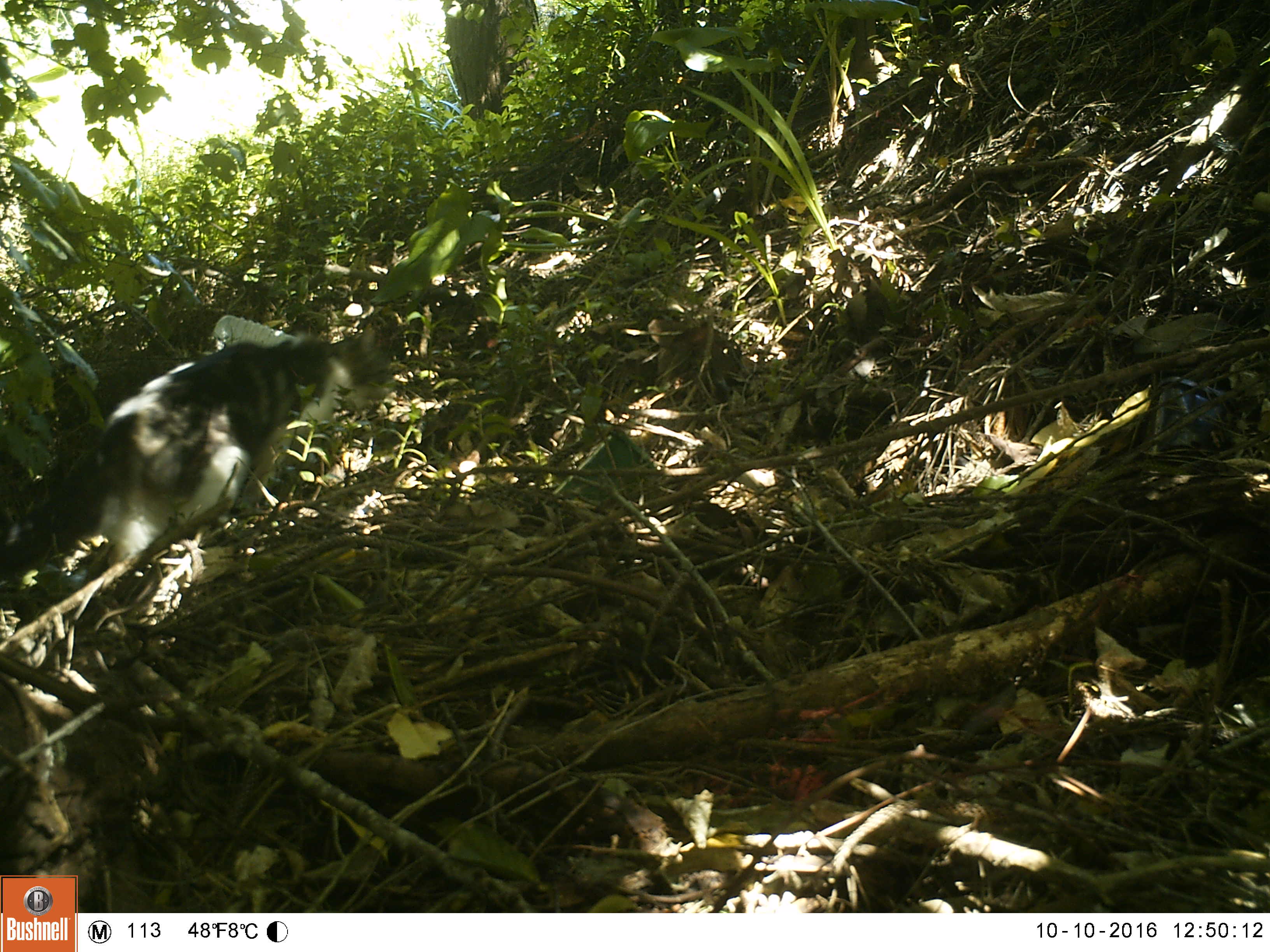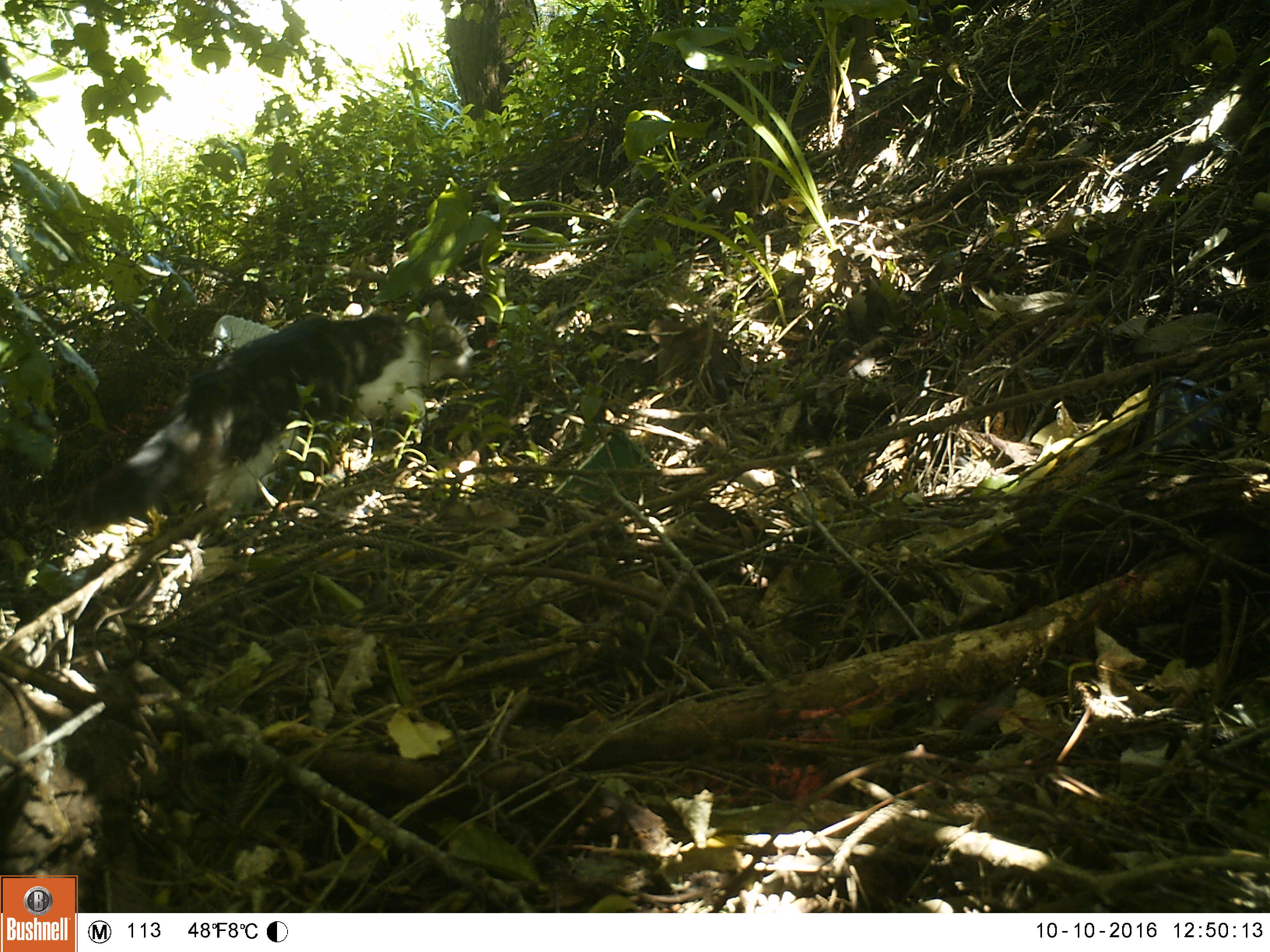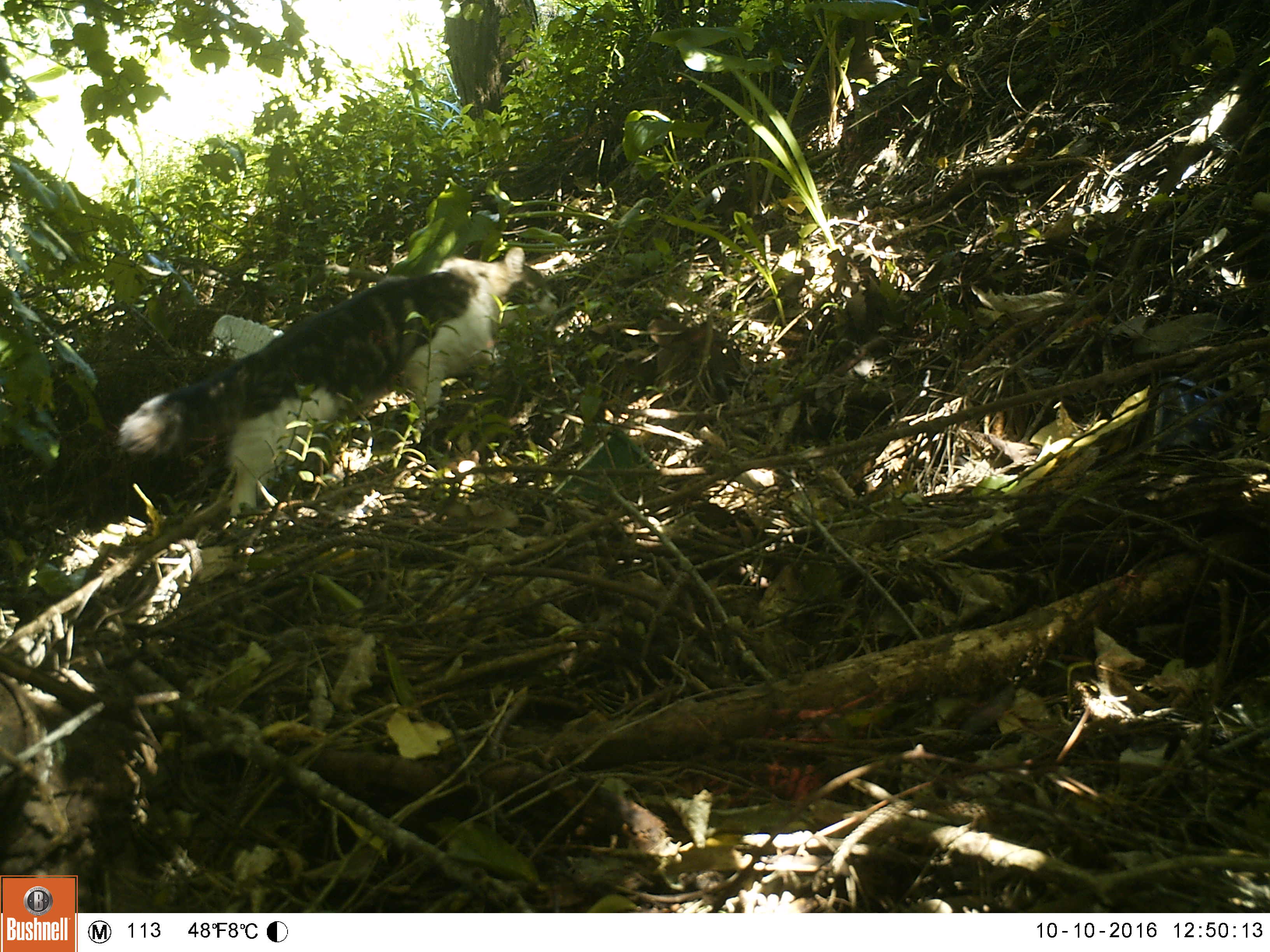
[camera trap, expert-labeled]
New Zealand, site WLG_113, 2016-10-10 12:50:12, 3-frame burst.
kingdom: Animalia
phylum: Chordata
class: Mammalia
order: Carnivora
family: Felidae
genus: Felis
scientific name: Felis catus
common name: domestic cat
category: cat